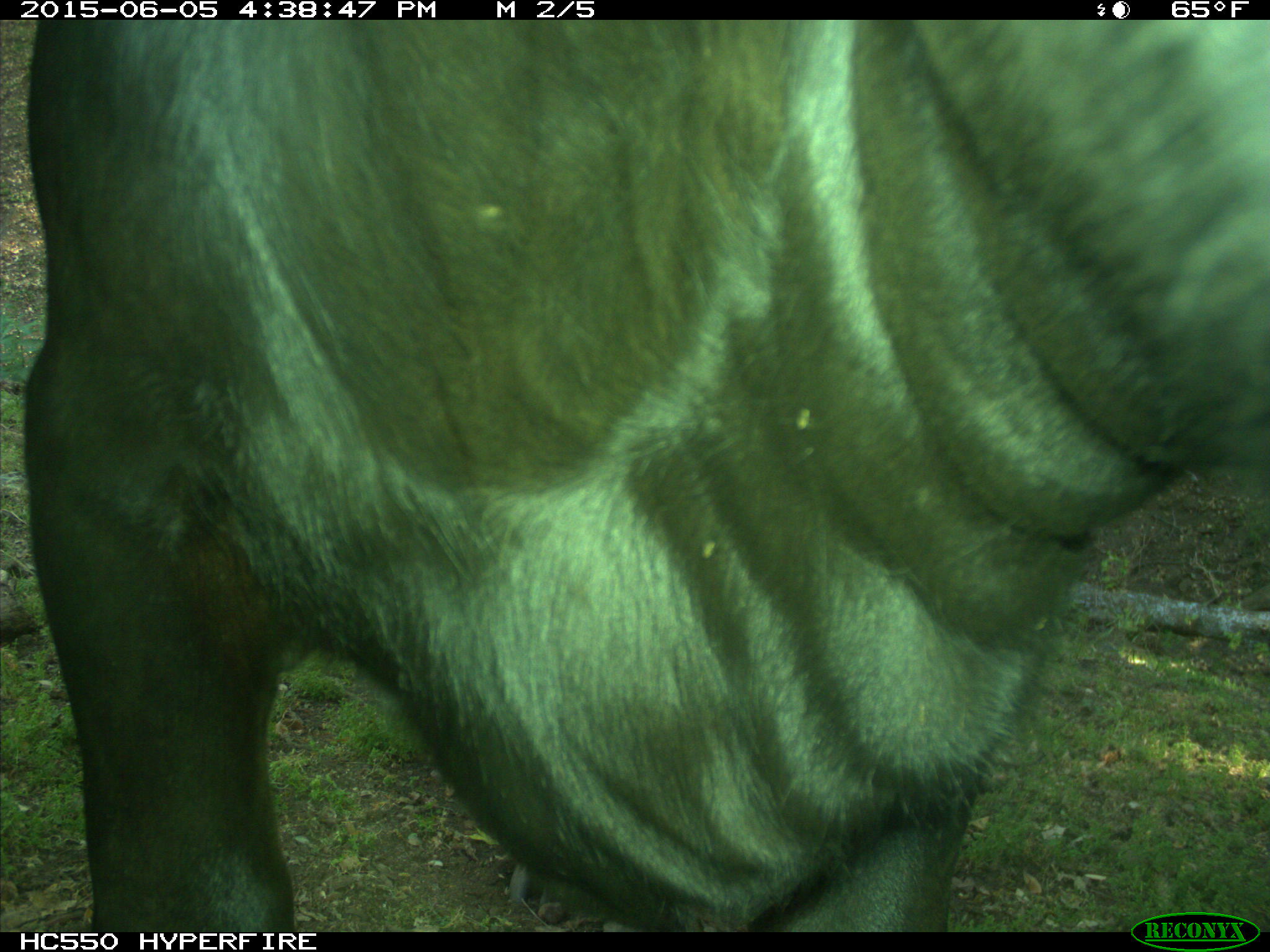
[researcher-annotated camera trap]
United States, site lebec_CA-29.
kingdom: Animalia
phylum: Chordata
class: Mammalia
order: Artiodactyla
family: Bovidae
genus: Bos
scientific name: Bos taurus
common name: domestic cow